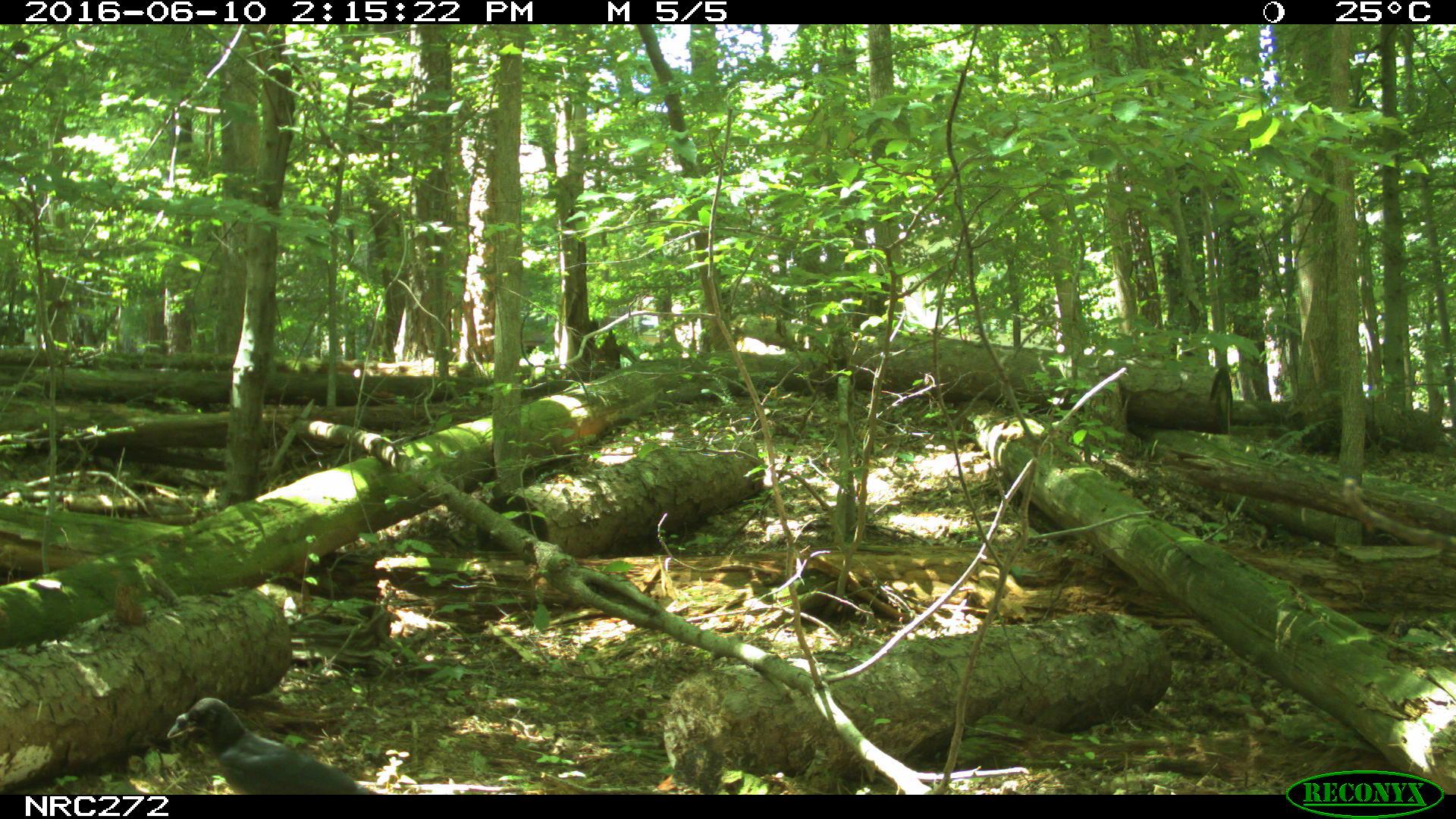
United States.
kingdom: Animalia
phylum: Chordata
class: Aves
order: Passeriformes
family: Corvidae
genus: Corvus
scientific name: Corvus brachyrhynchos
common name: american crow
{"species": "American Crow (Corvus brachyrhynchos)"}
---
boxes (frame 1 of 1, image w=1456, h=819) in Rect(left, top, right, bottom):
American Crow: Rect(145, 686, 391, 793)